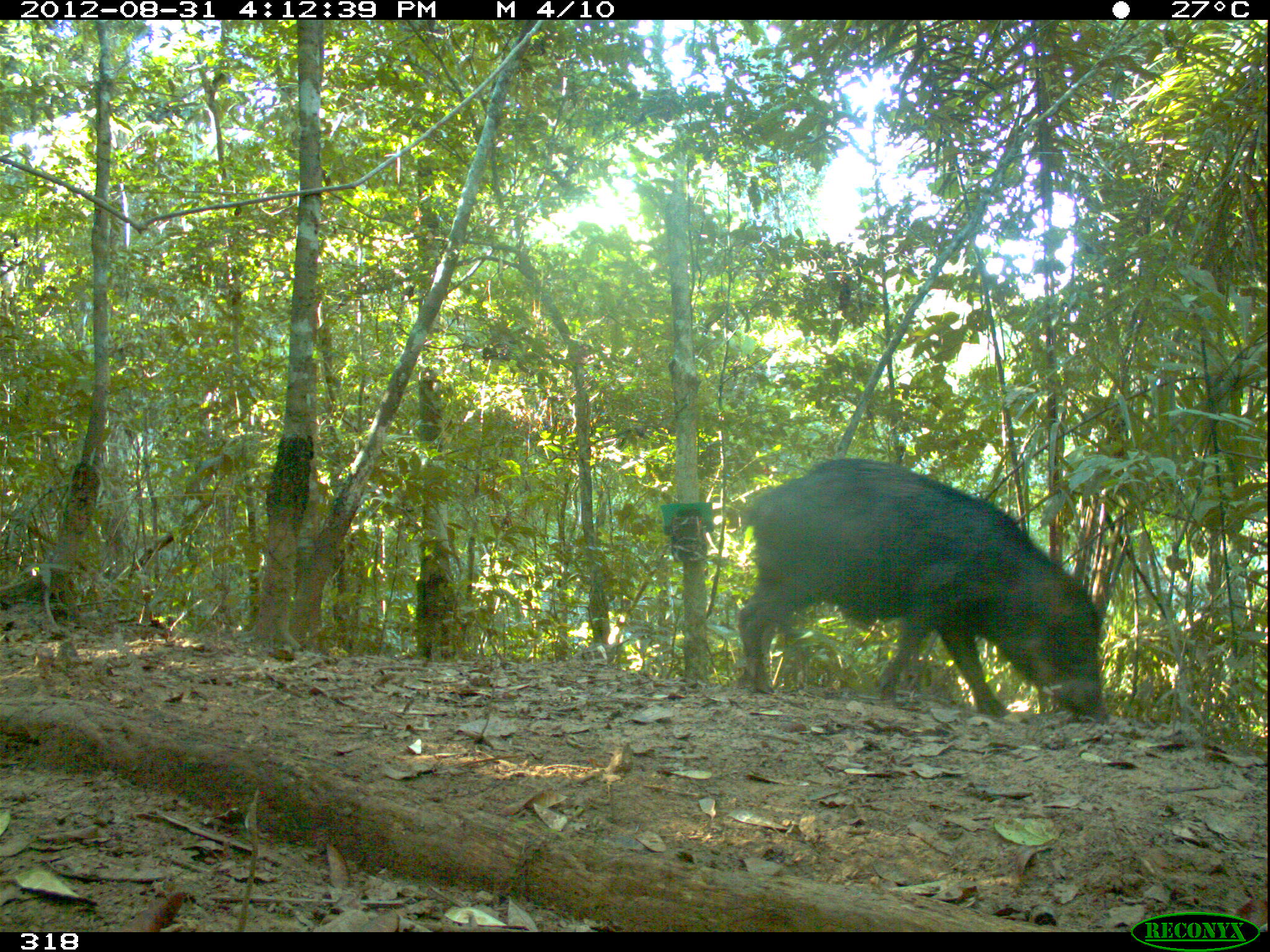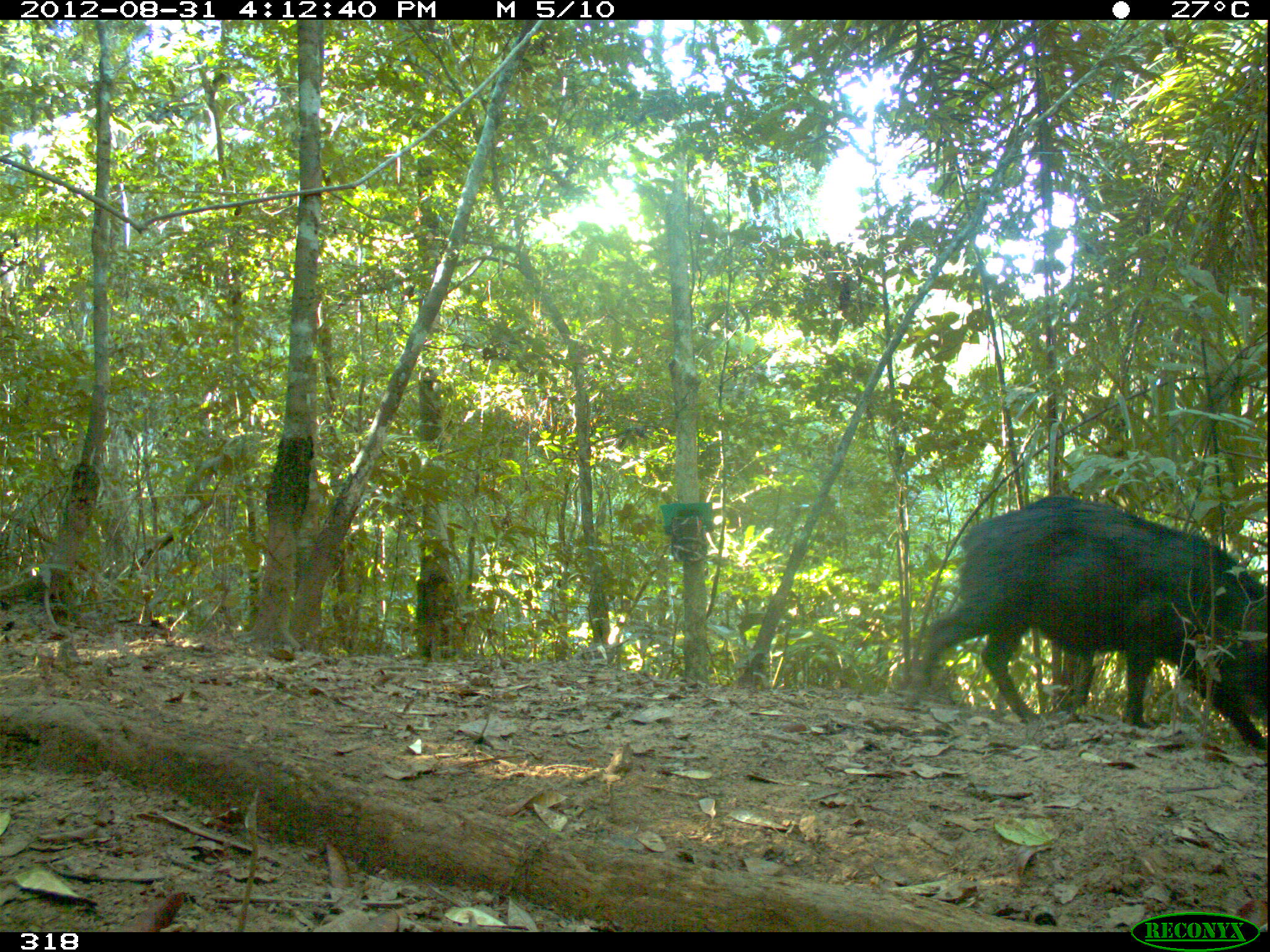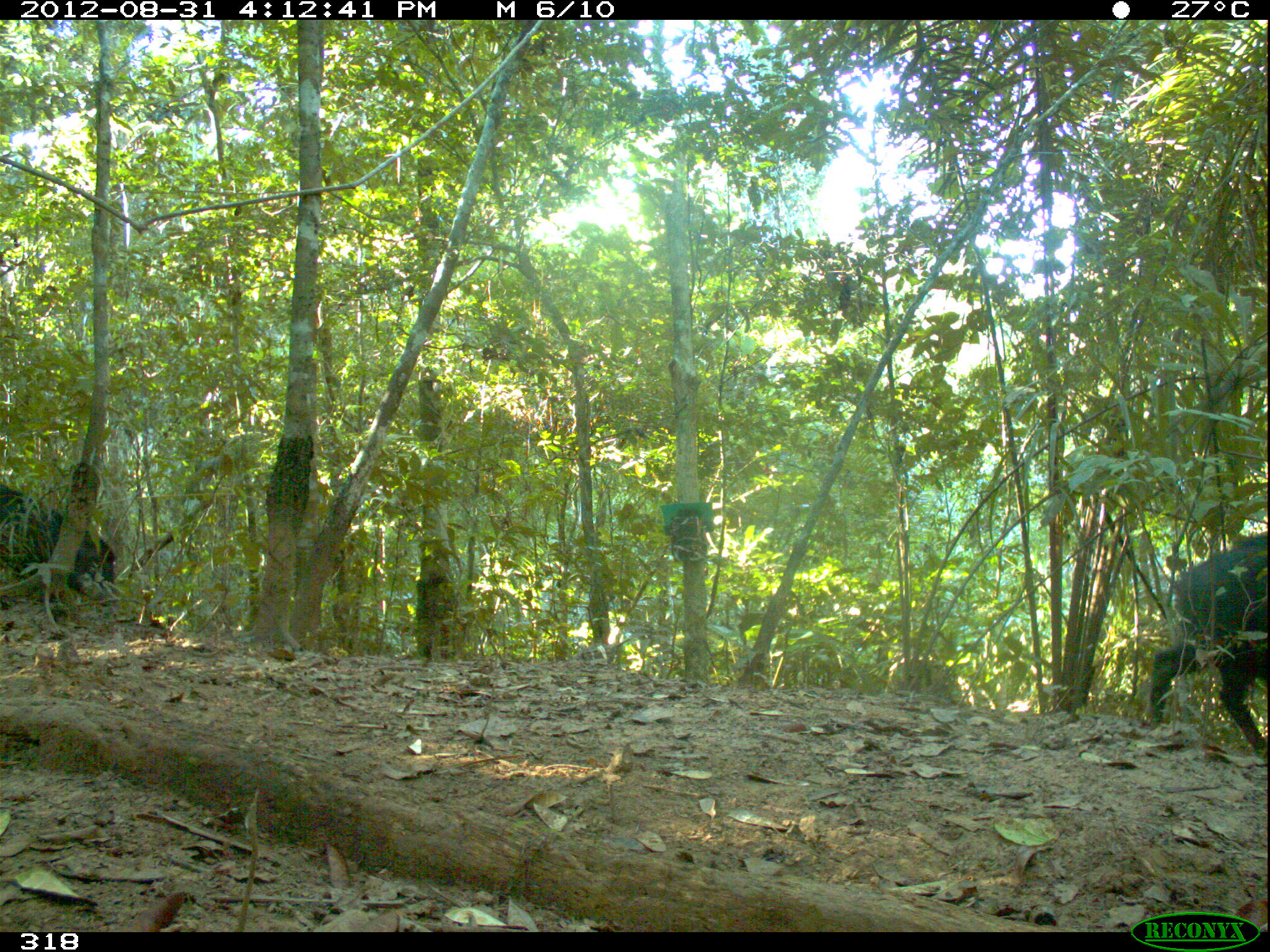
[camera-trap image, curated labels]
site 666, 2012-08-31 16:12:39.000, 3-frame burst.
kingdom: Animalia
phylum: Chordata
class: Mammalia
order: Artiodactyla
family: Tayassuidae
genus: Tayassu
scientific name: Tayassu pecari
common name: white-lipped peccary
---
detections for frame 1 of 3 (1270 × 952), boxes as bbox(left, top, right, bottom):
tayassu pecari: bbox(736, 457, 1103, 721)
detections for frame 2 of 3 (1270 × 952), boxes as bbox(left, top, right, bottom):
tayassu pecari: bbox(902, 494, 1268, 755)